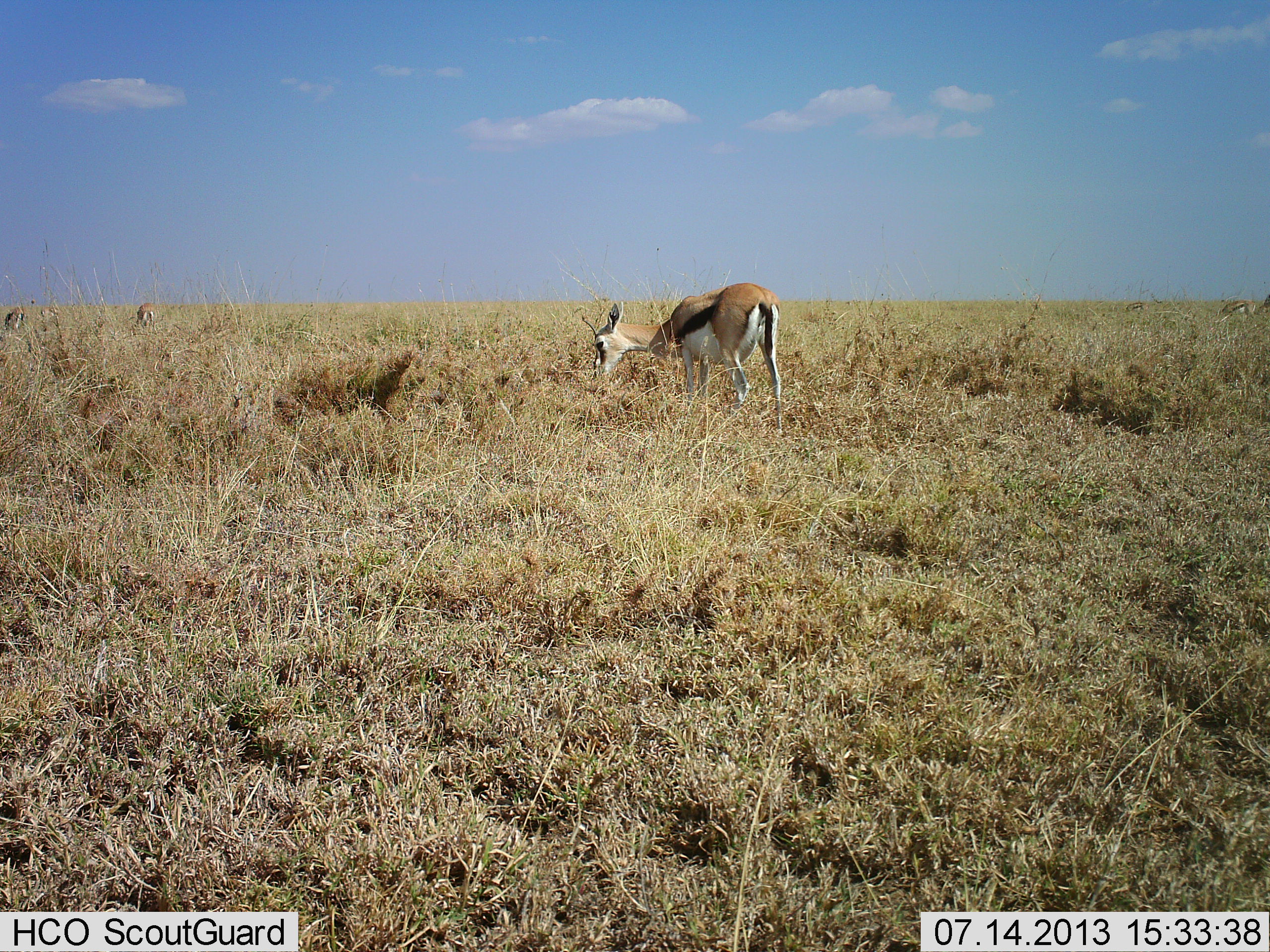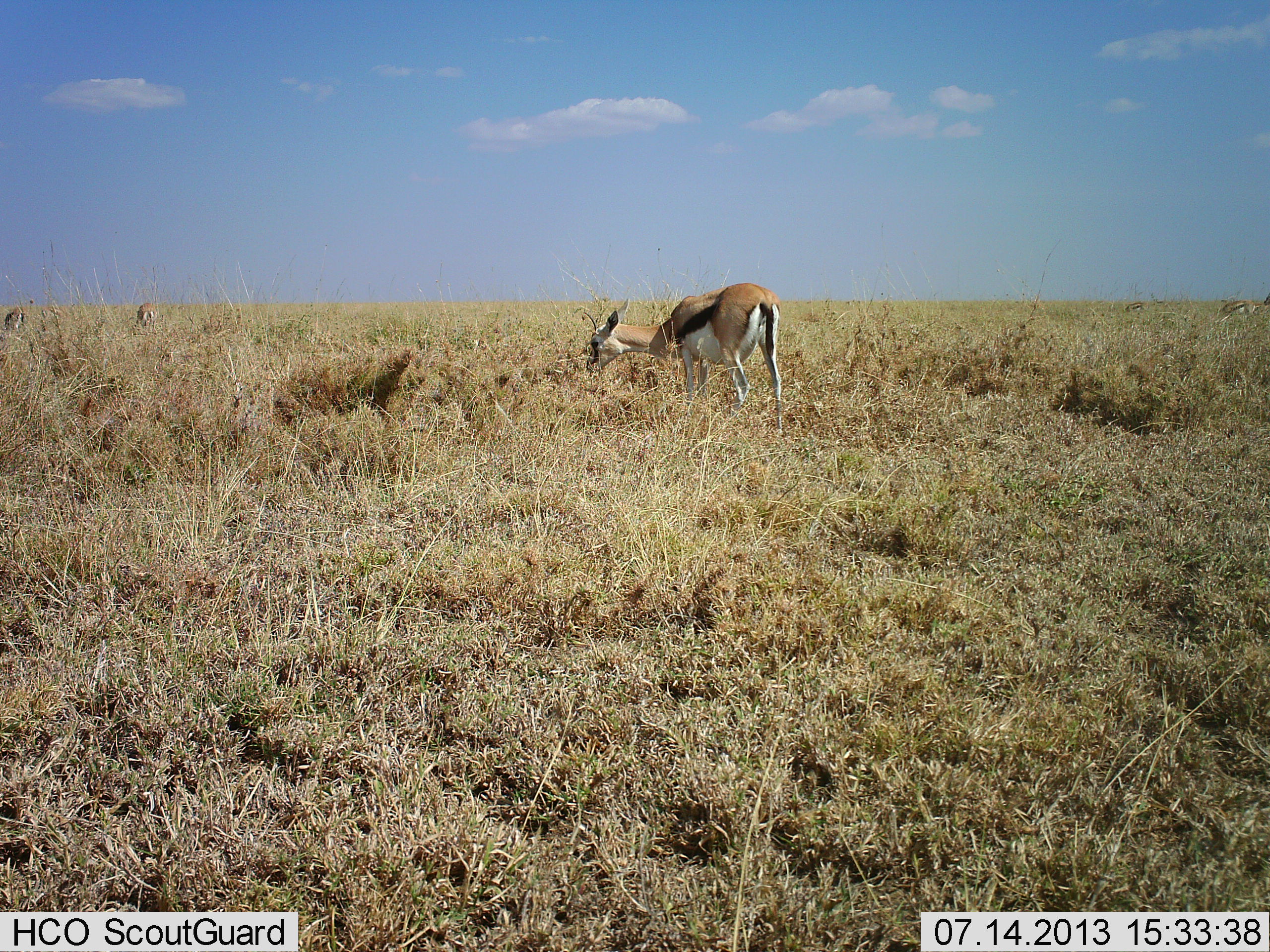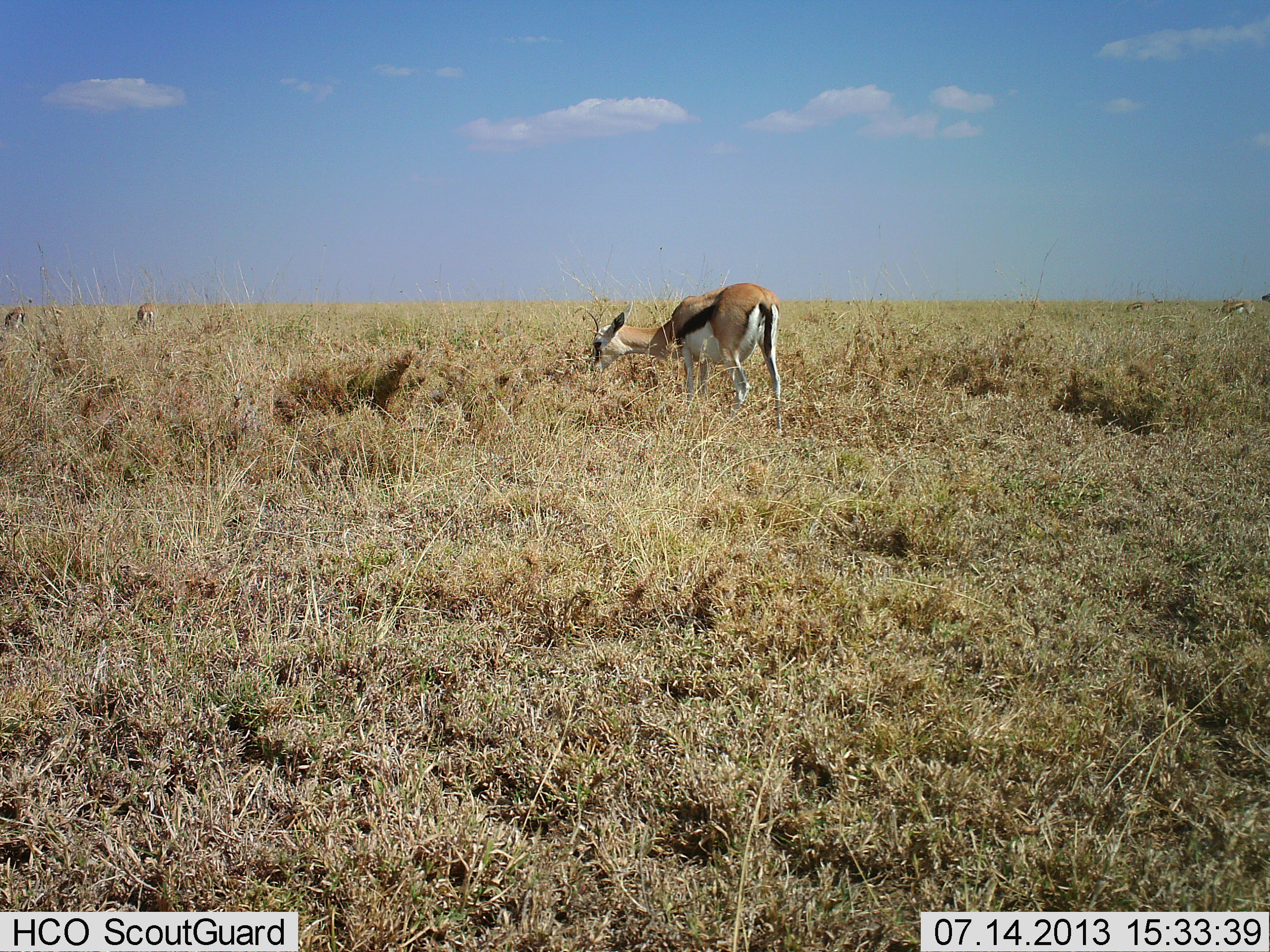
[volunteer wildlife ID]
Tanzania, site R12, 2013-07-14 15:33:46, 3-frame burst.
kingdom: Animalia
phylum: Chordata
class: Mammalia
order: Artiodactyla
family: Bovidae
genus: Eudorcas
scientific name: Eudorcas thomsonii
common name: thomson's gazelle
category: gazellethomsons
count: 2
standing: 23%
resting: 0%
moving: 0%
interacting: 0%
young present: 0%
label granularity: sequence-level